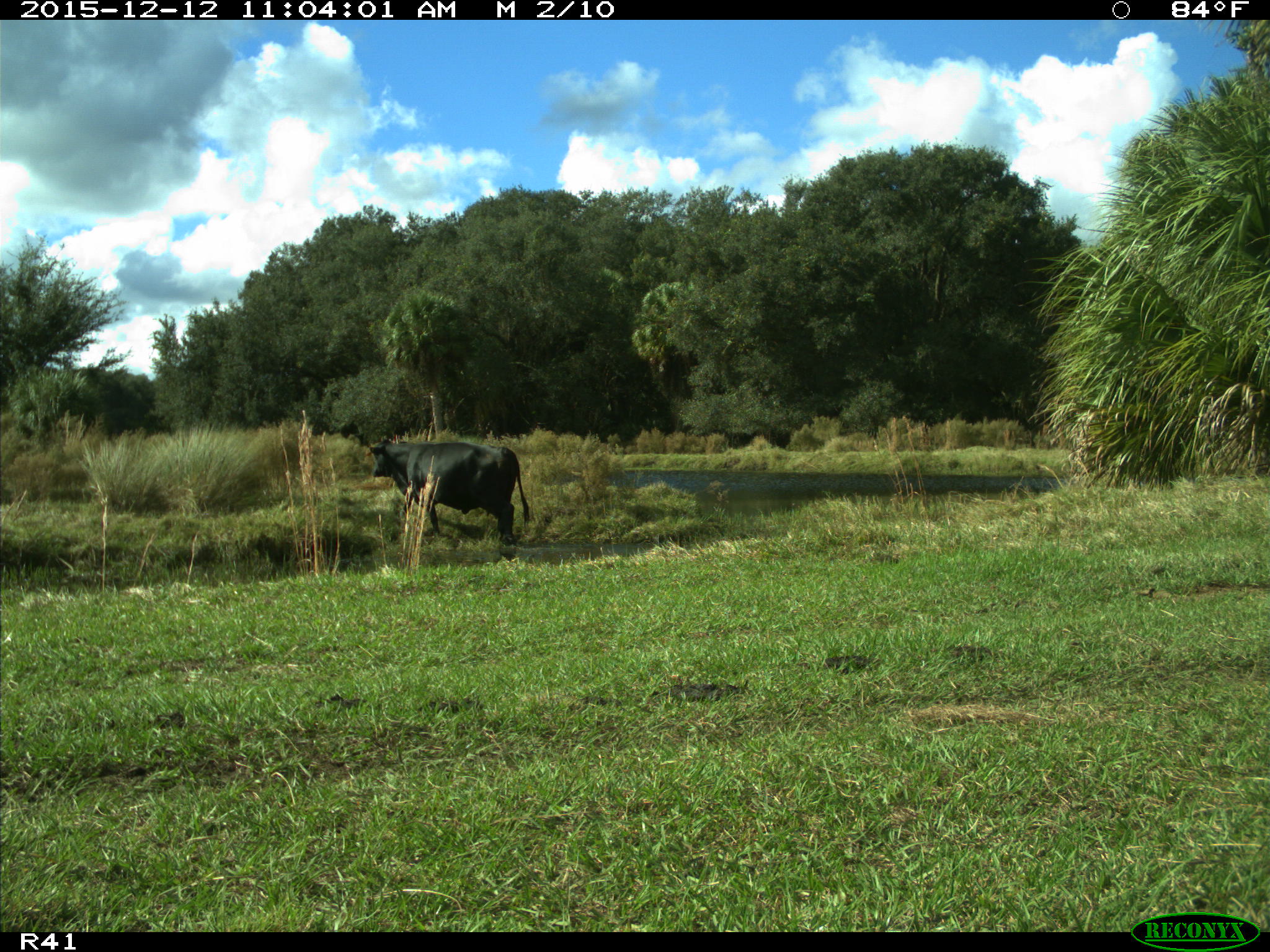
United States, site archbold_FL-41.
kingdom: Animalia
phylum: Chordata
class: Mammalia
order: Artiodactyla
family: Bovidae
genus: Bos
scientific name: Bos taurus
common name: domestic cow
Bos taurus (domestic cow).